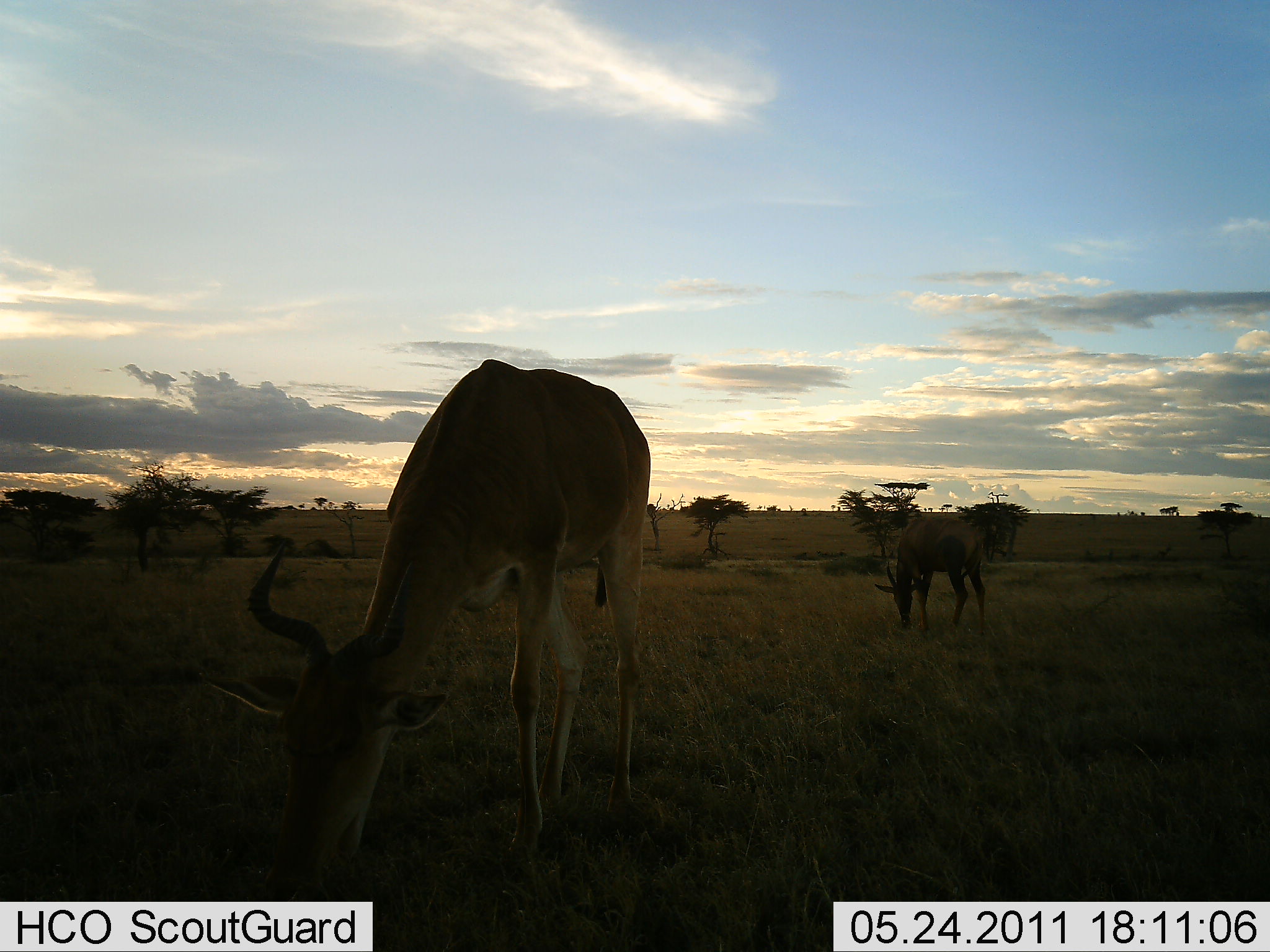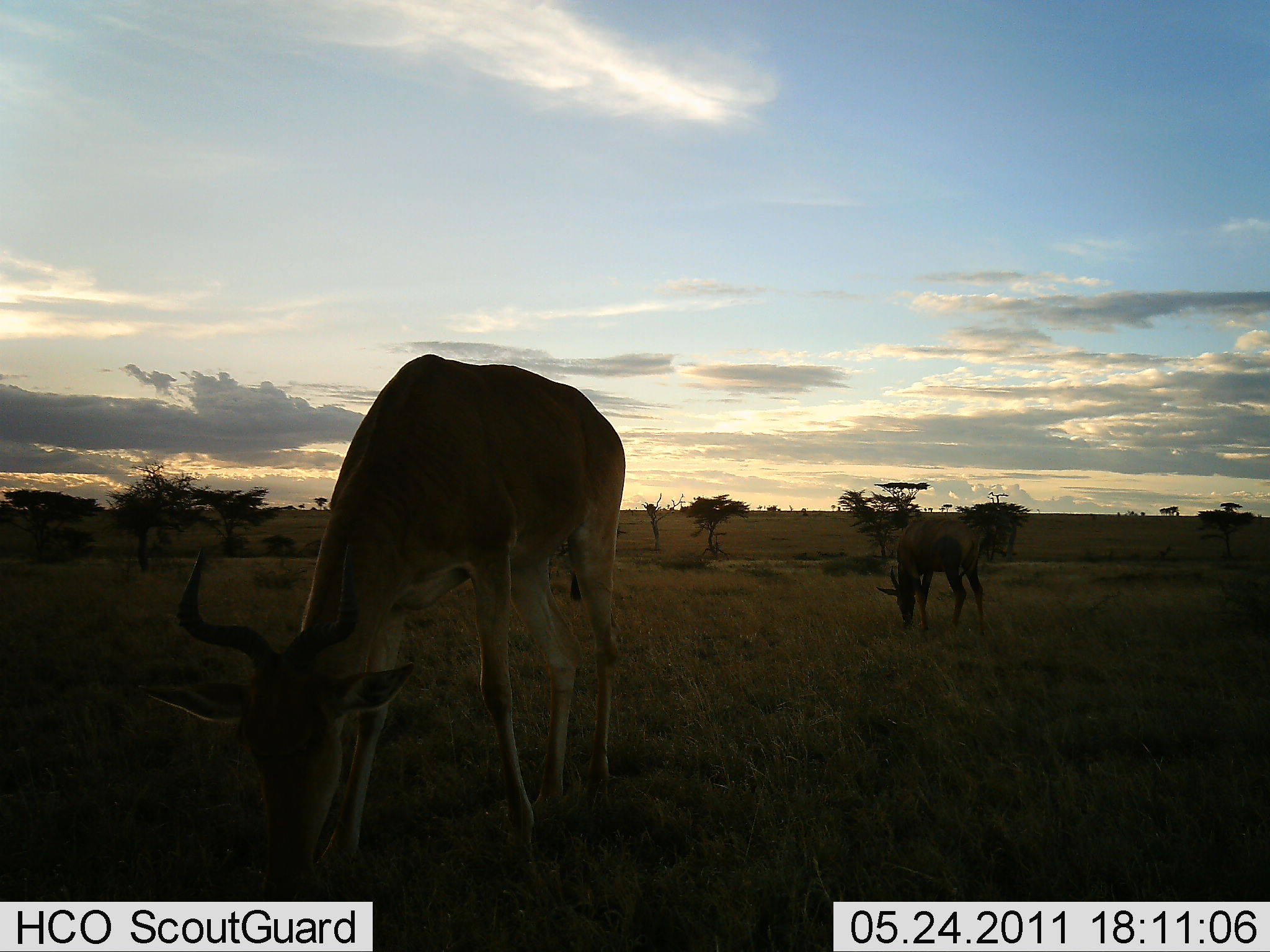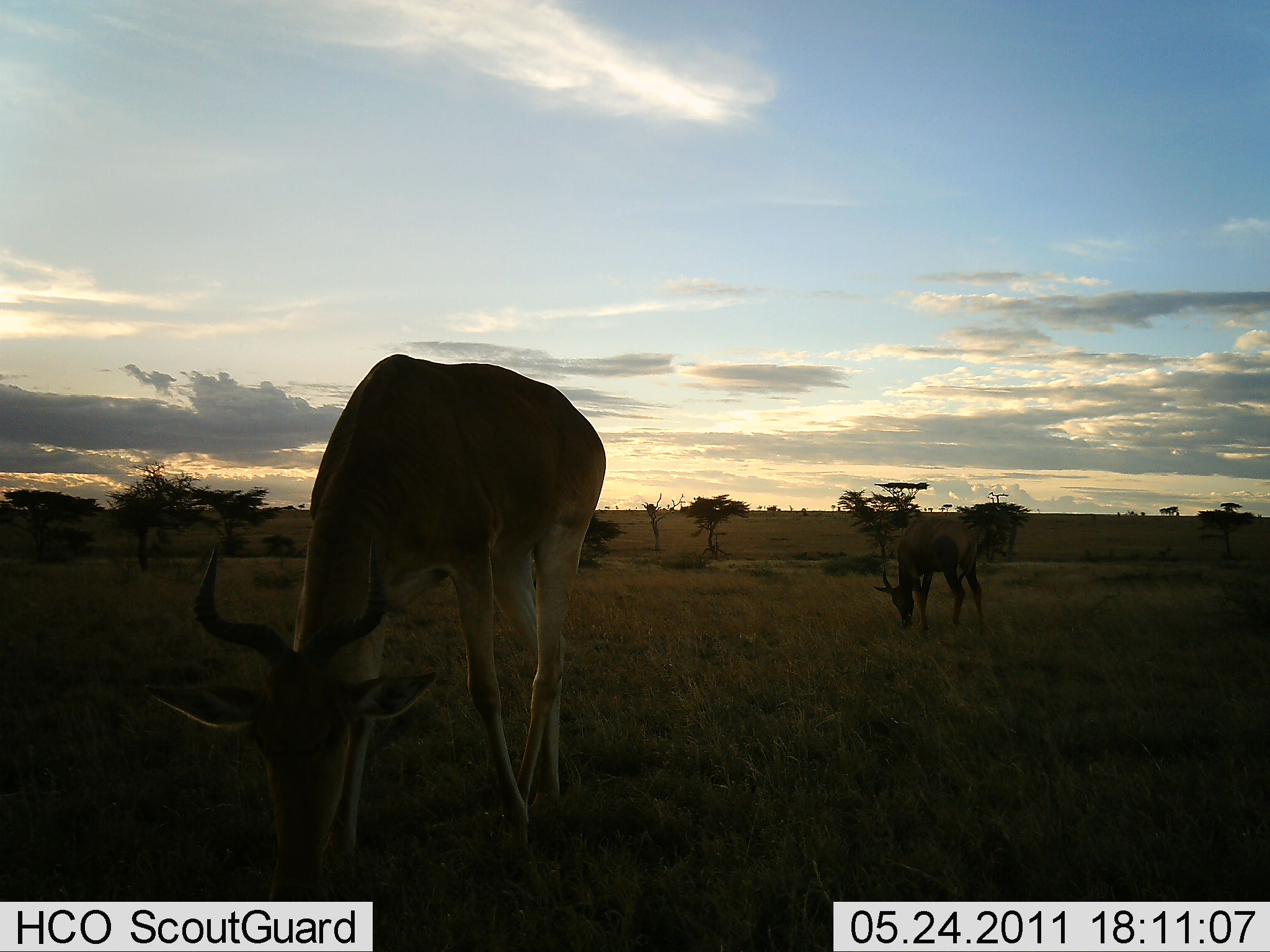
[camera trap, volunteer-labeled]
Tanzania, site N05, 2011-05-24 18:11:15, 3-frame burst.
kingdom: Animalia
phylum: Chordata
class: Mammalia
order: Artiodactyla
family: Bovidae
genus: Alcelaphus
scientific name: Alcelaphus buselaphus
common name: hartebeest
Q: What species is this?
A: Hartebeest (Alcelaphus buselaphus).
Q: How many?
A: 2.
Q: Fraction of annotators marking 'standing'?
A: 23%.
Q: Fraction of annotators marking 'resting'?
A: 0%.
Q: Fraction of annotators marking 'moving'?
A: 0%.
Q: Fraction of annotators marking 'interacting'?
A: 0%.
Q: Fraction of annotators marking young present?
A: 0%.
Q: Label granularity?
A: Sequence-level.